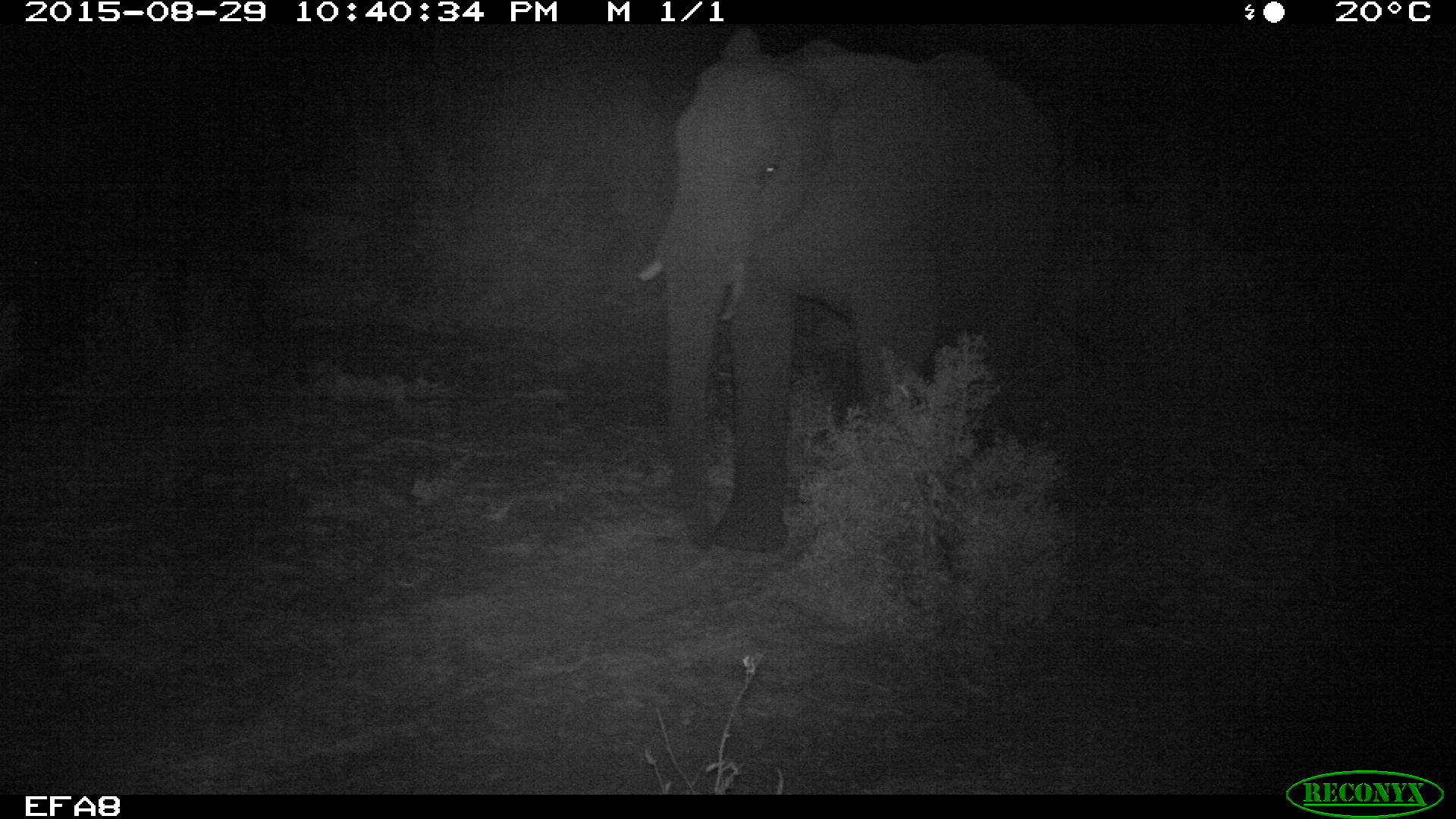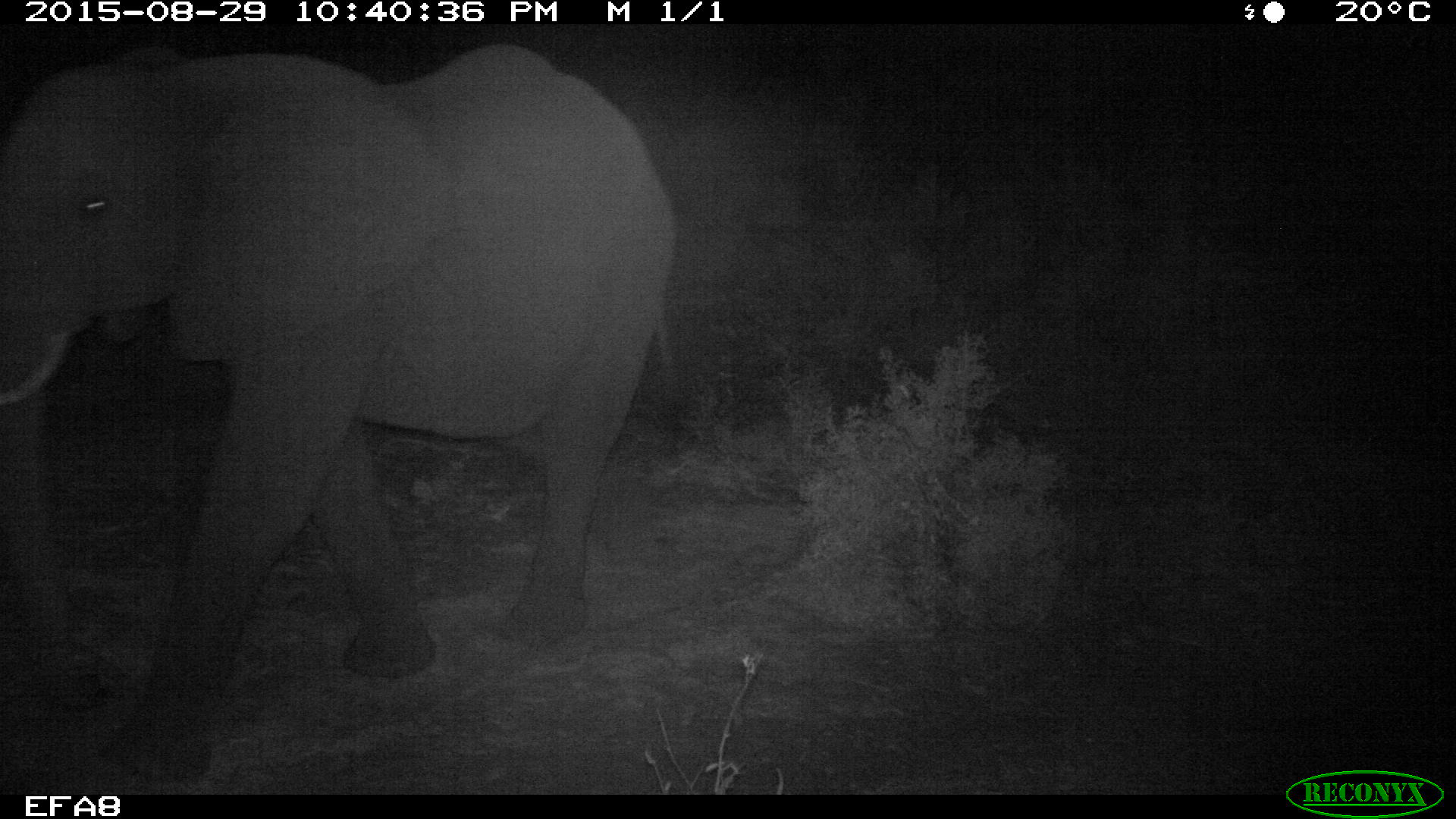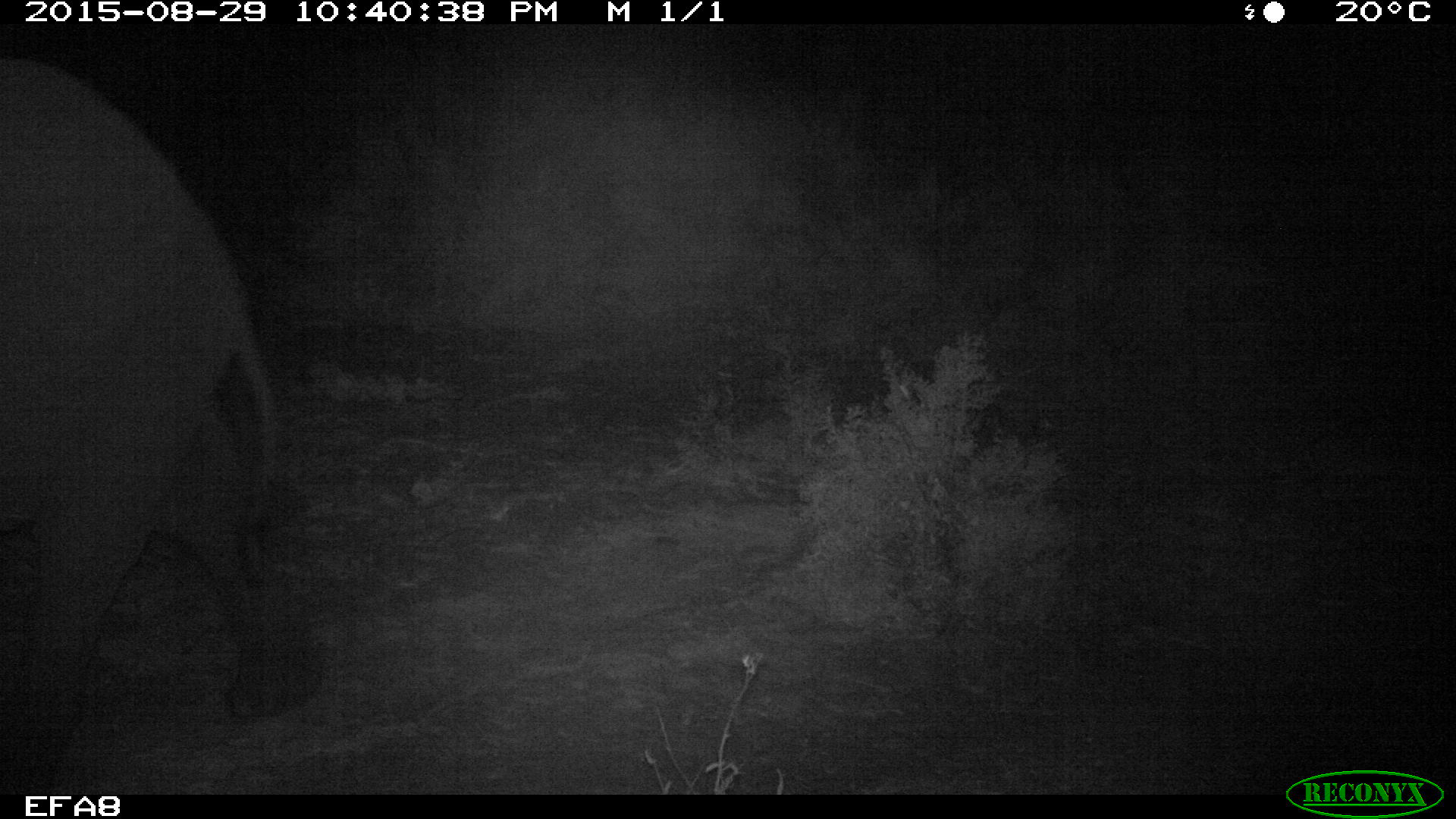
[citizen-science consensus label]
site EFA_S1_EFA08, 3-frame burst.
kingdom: Animalia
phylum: Chordata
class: Mammalia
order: Proboscidea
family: Elephantidae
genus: Loxodonta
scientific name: Loxodonta africana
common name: african bush elephant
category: elephant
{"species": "elephant (african bush elephant) (Loxodonta africana)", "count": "1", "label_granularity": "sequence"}